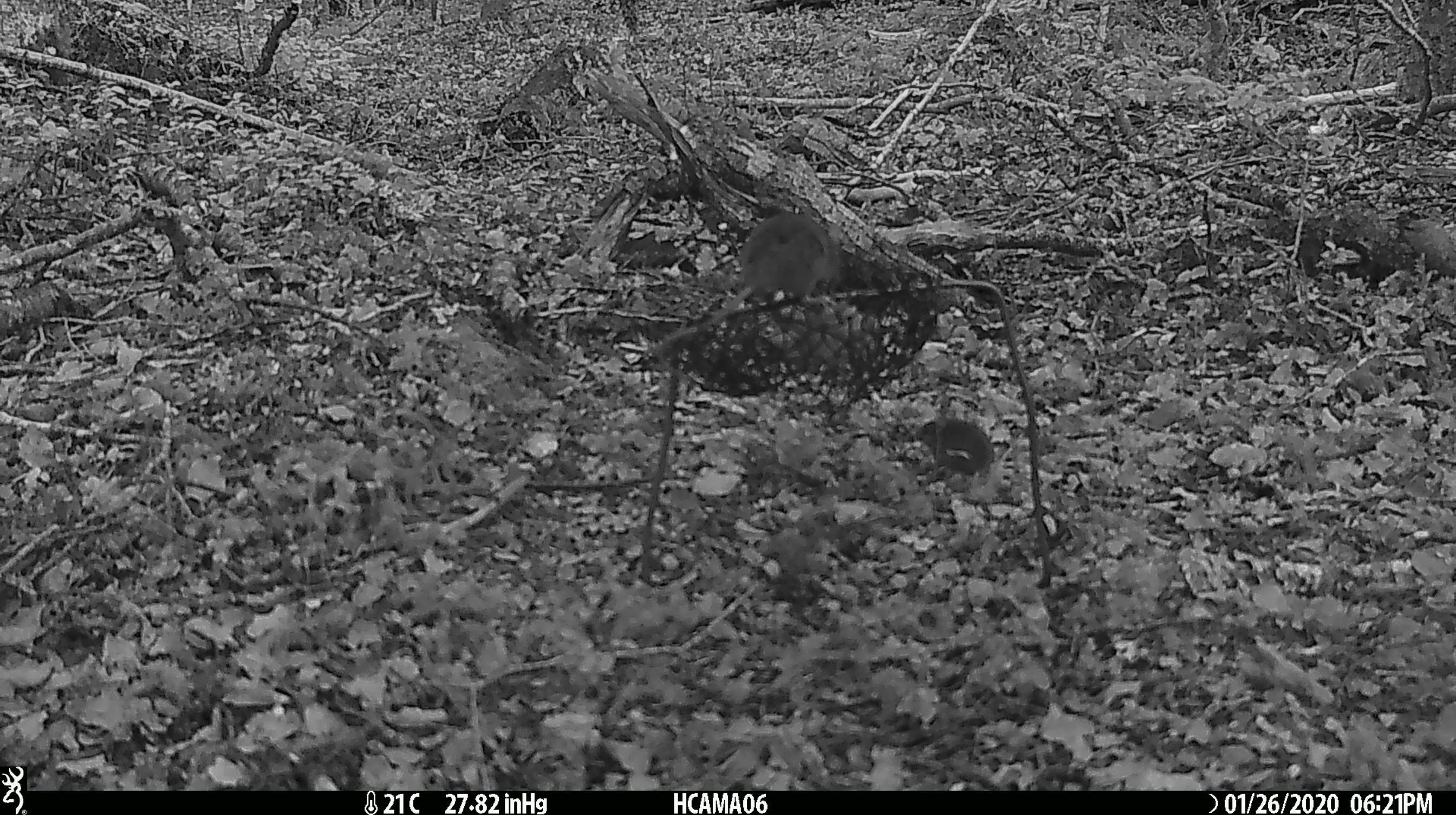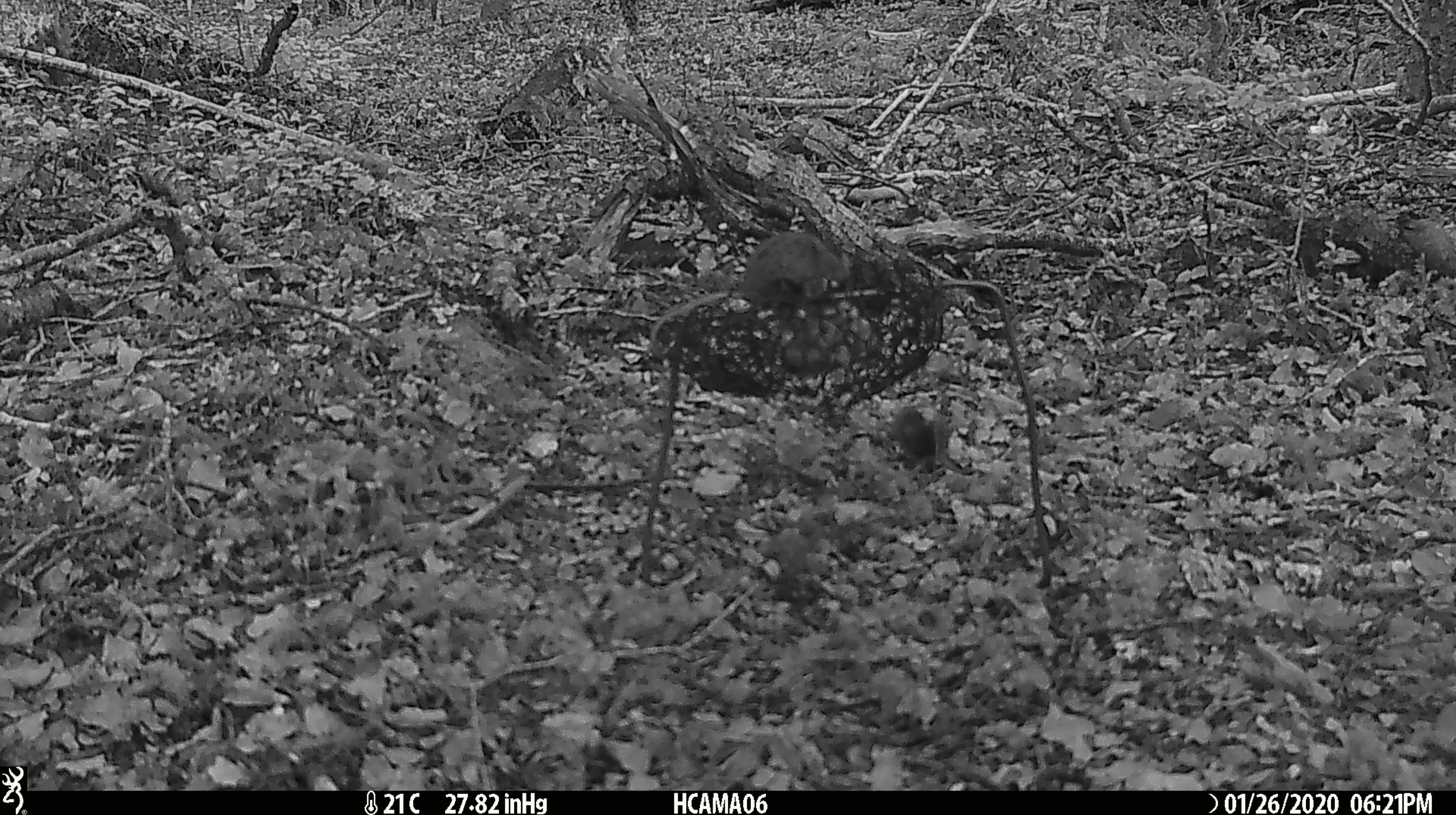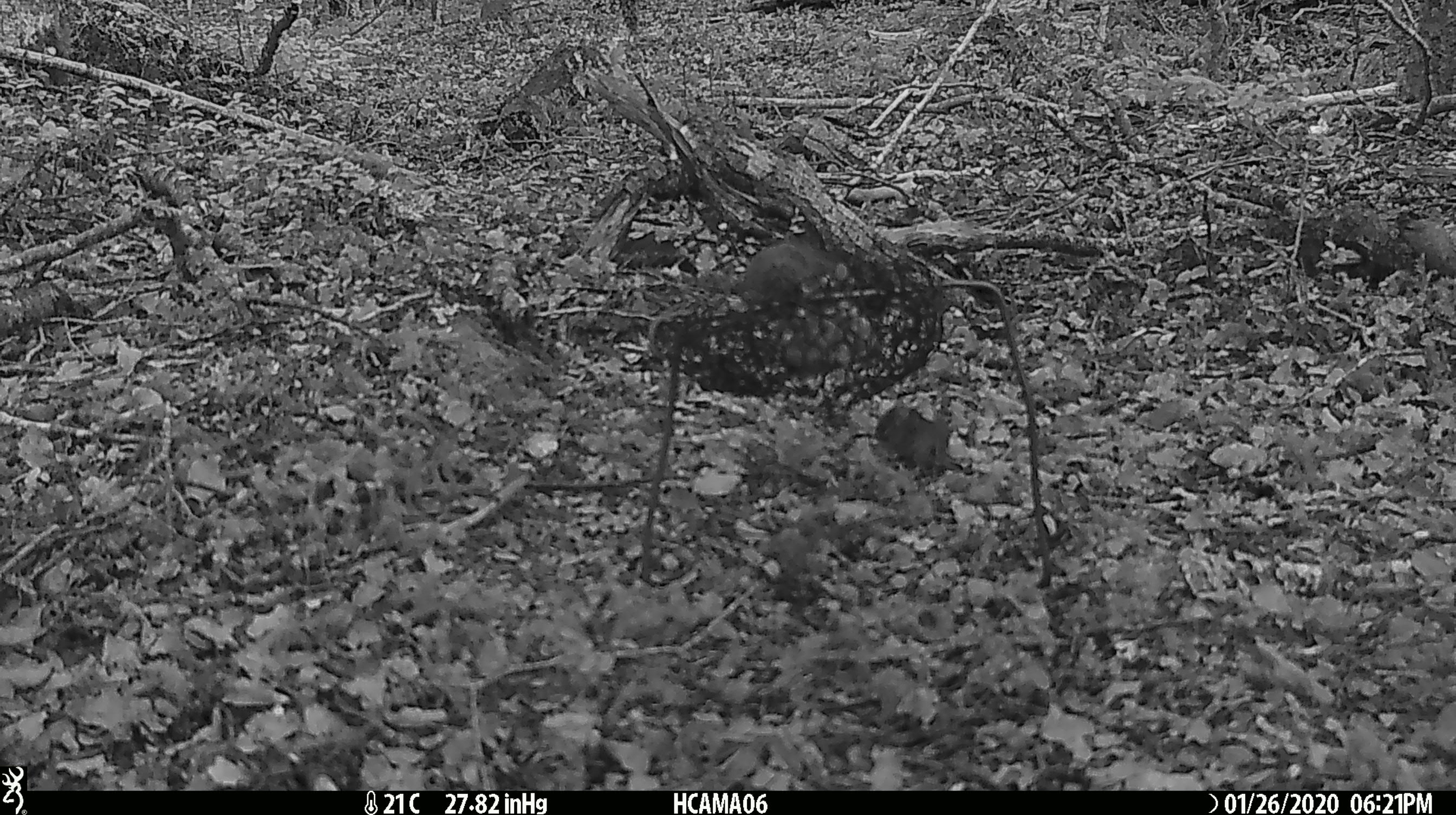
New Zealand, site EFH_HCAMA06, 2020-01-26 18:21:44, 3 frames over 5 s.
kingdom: Animalia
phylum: Chordata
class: Mammalia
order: Rodentia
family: Muridae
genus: Mus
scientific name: Mus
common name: mouse